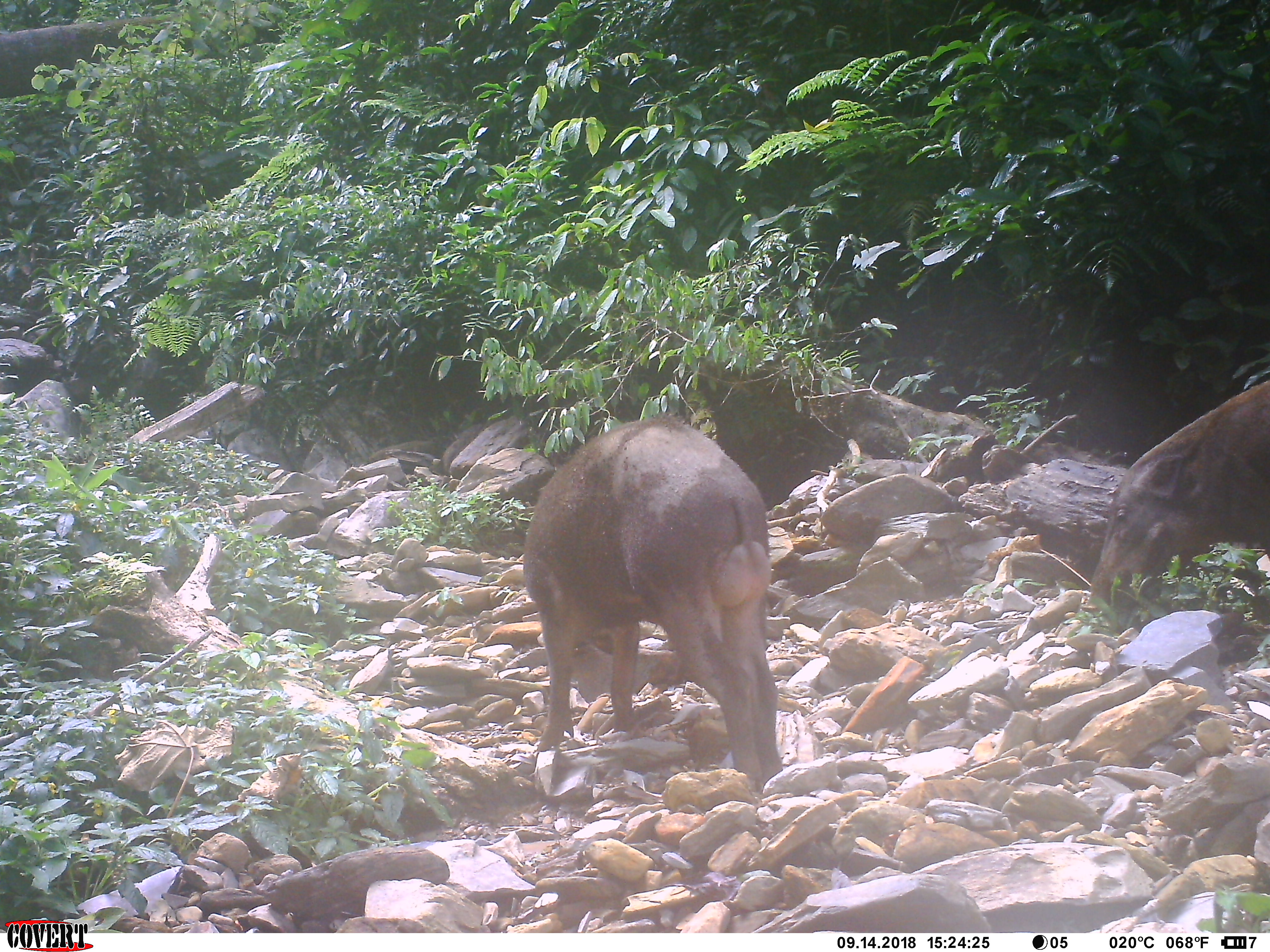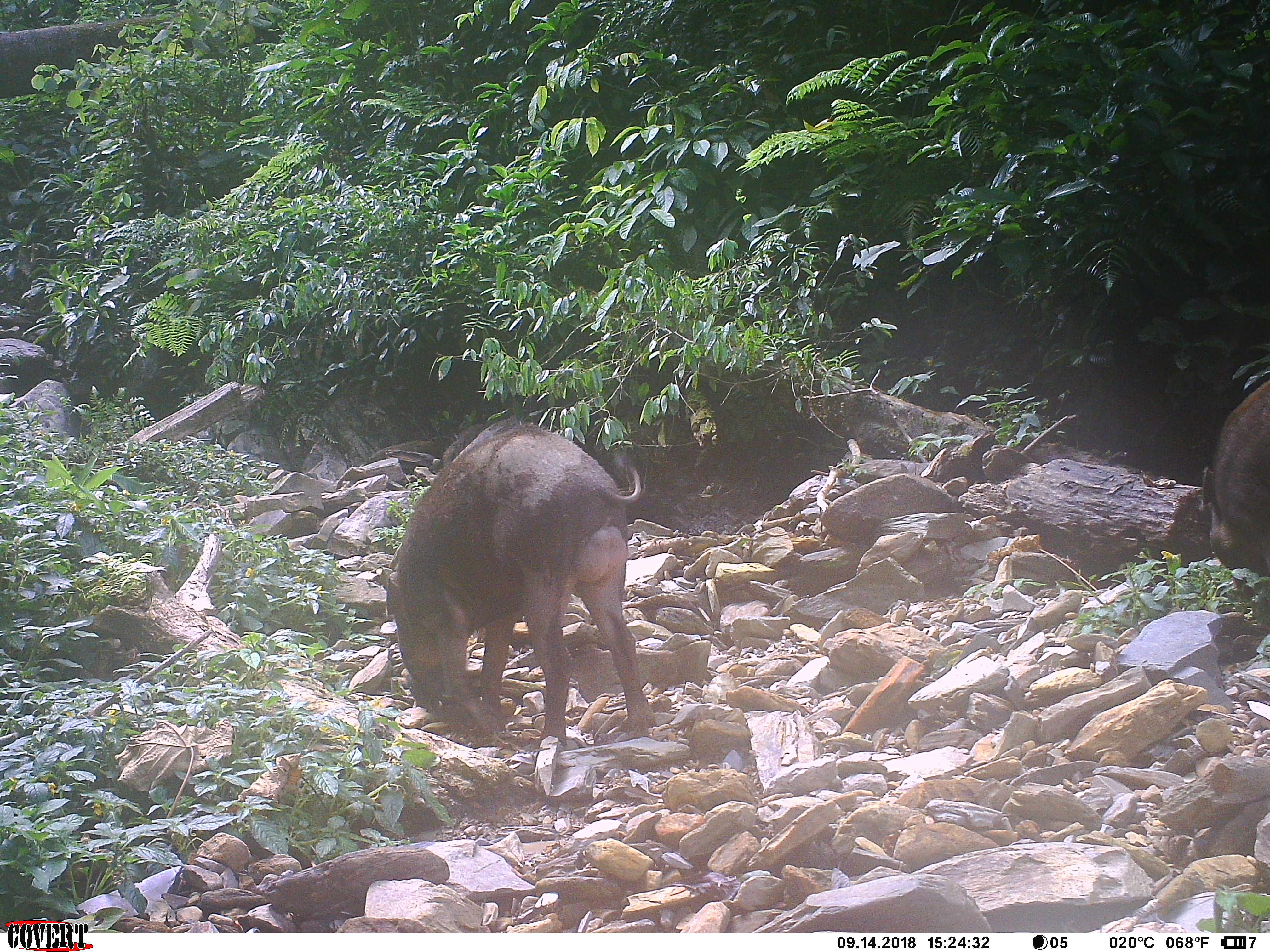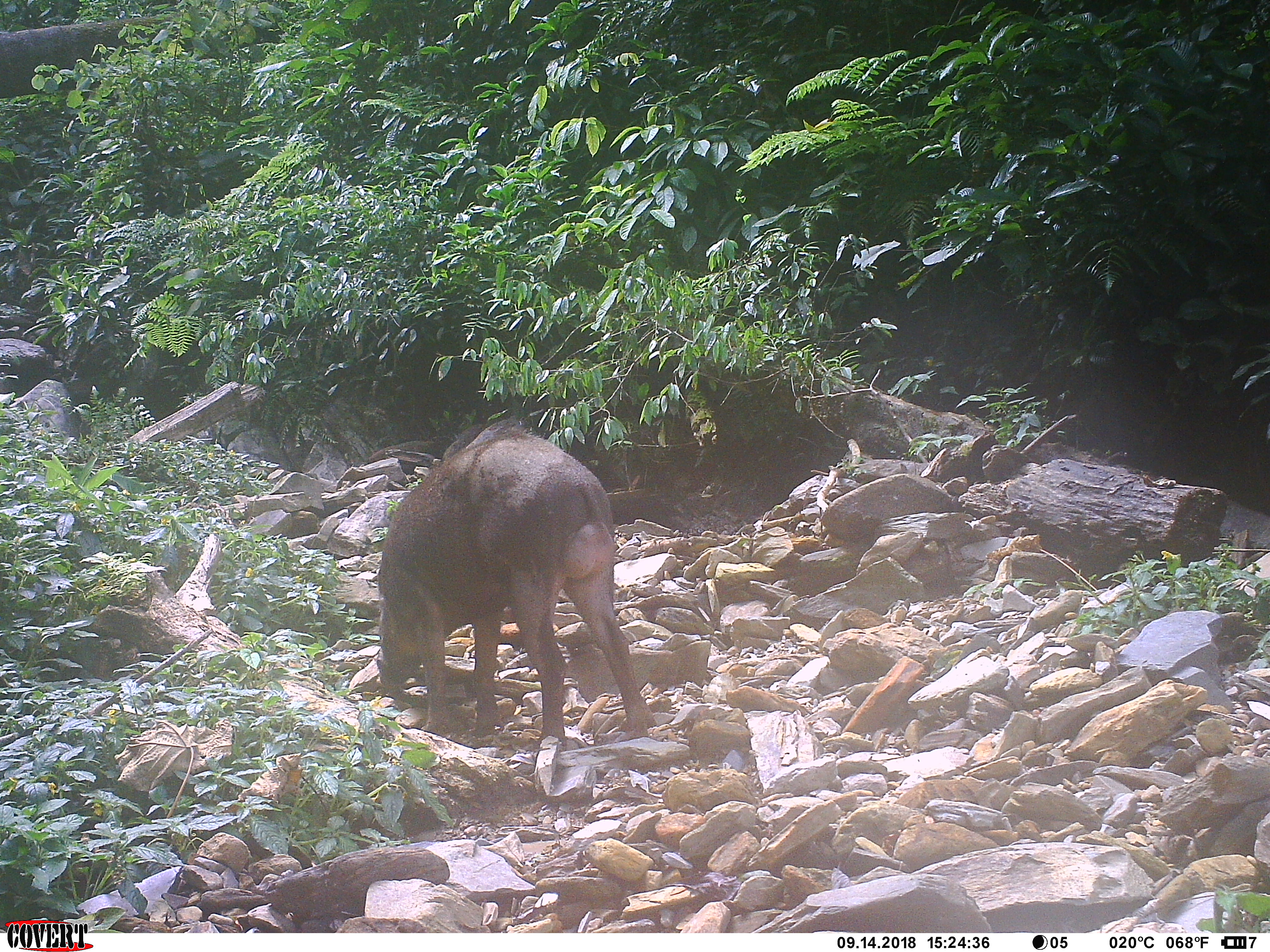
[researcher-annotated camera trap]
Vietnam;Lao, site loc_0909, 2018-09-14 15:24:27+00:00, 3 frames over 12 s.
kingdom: Animalia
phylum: Chordata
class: Mammalia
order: Artiodactyla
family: Suidae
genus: Sus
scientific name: Sus scrofa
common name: eurasian wild pig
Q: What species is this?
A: Eurasian wild pig (Sus scrofa).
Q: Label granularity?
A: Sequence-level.